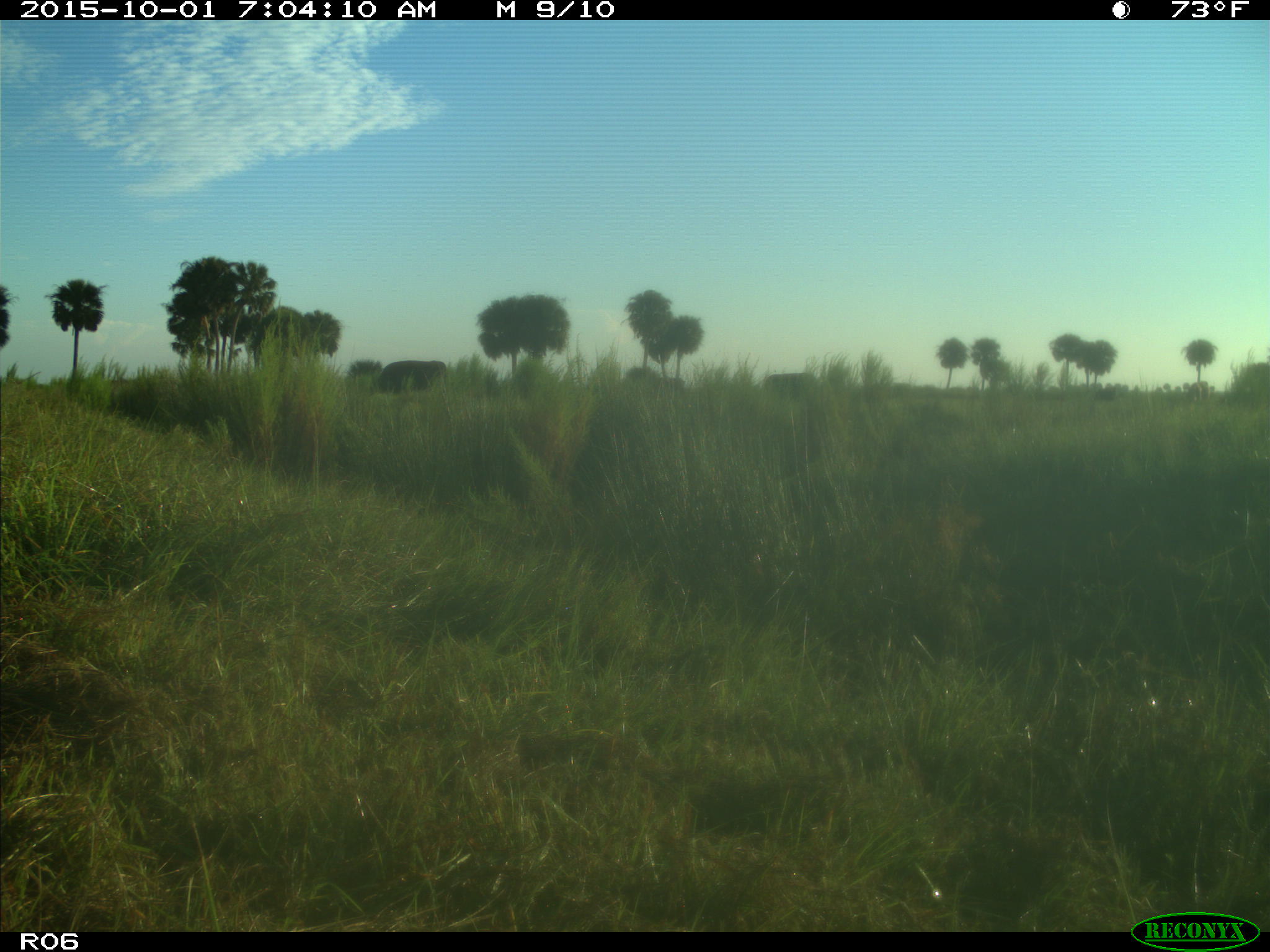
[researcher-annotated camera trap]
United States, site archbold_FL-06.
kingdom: Animalia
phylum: Chordata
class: Mammalia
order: Artiodactyla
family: Bovidae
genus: Bos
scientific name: Bos taurus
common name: domestic cow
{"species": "Bos taurus (domestic cow)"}